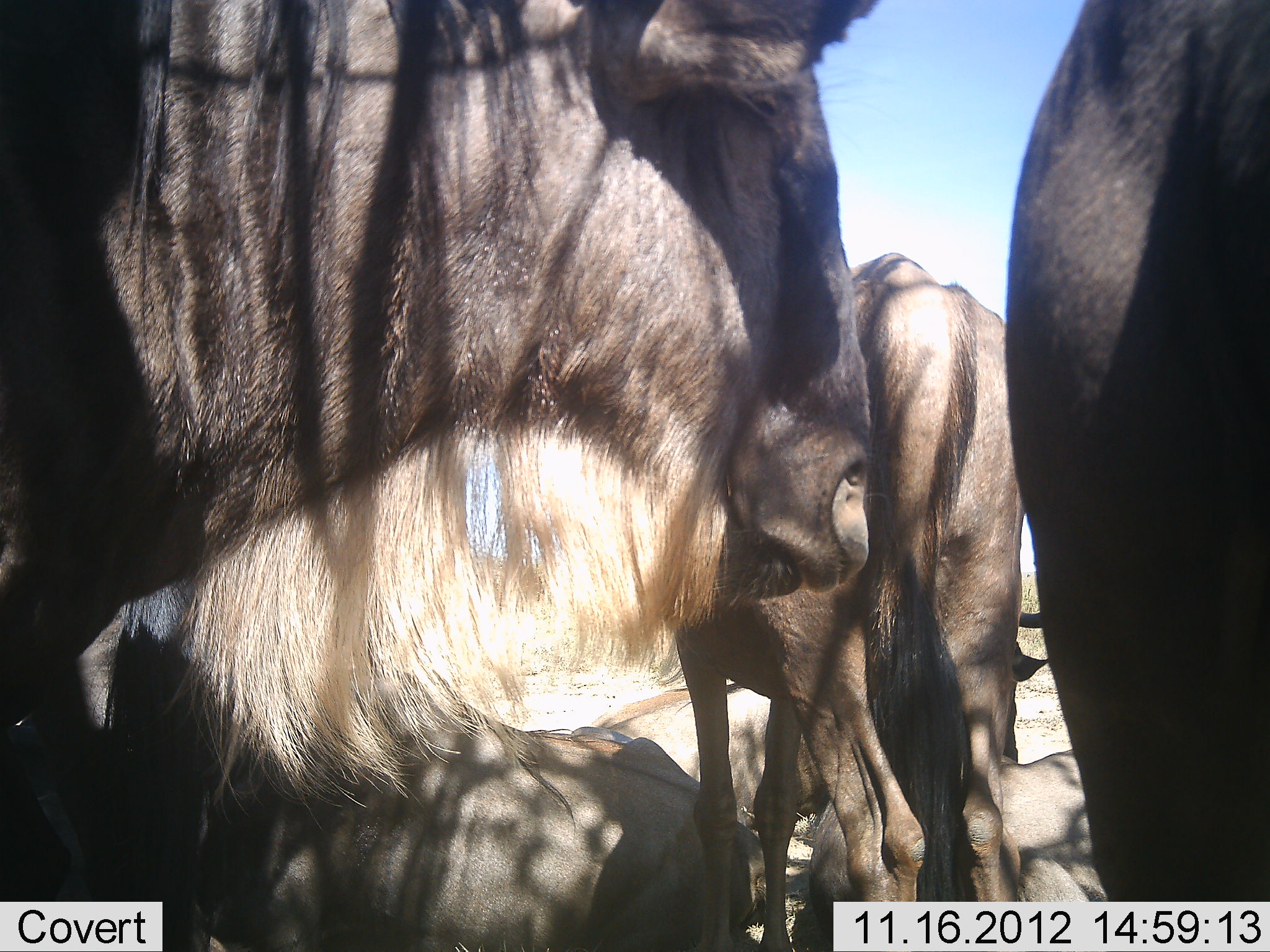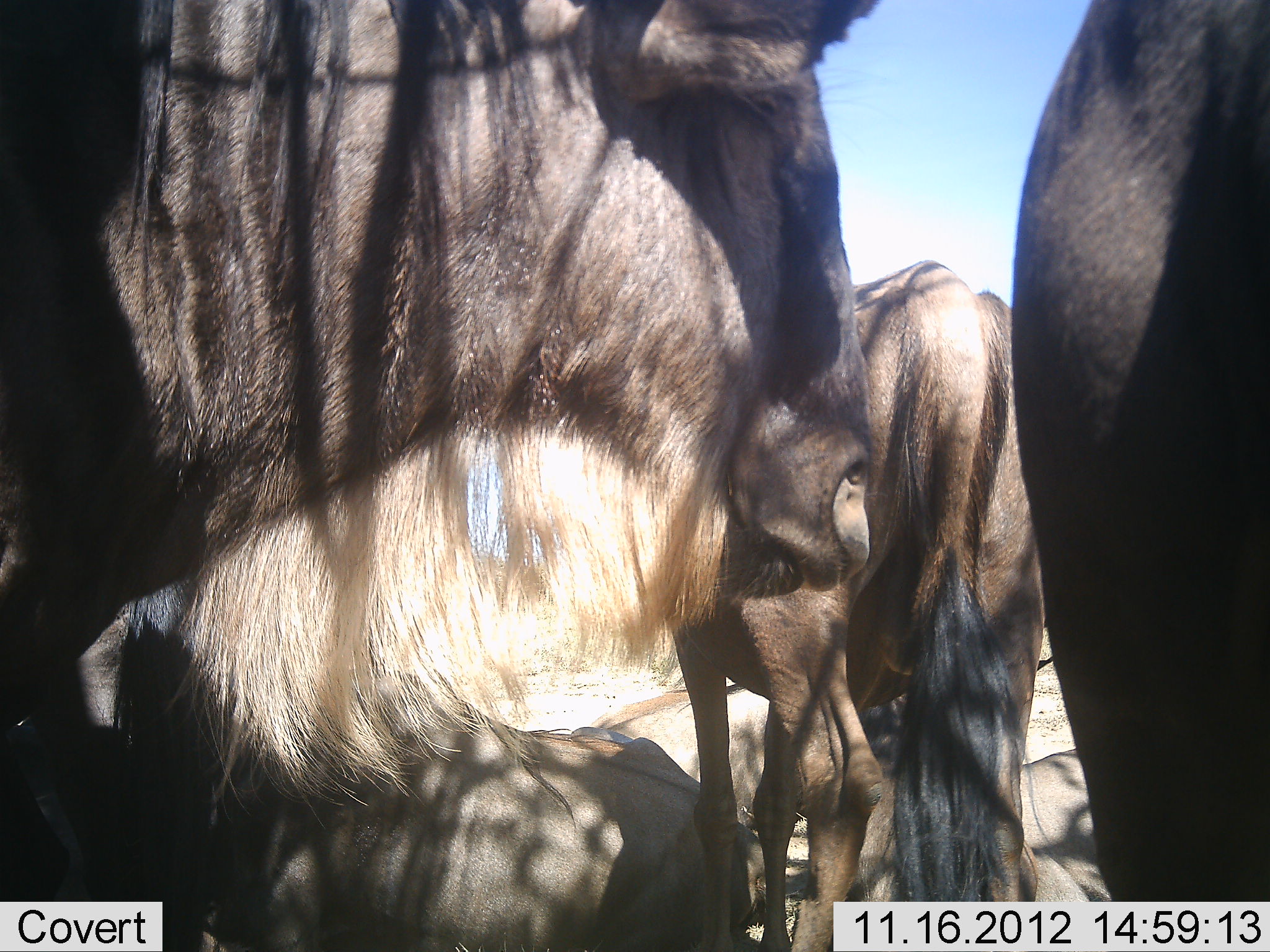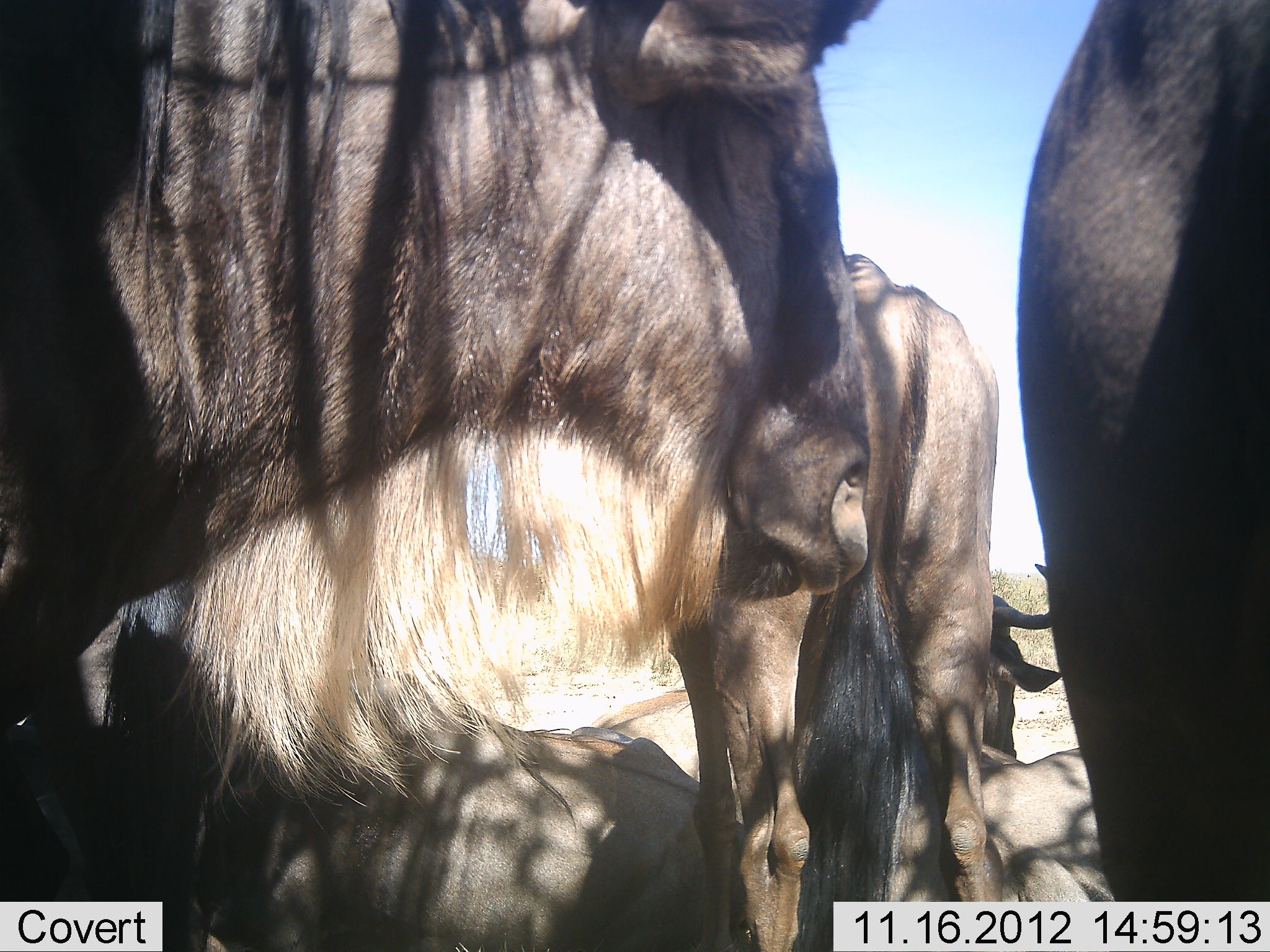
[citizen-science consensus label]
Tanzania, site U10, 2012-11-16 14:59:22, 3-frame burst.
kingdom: Animalia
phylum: Chordata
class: Mammalia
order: Artiodactyla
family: Bovidae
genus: Connochaetes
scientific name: Connochaetes taurinus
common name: blue wildebeest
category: wildebeest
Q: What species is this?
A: Wildebeest (blue wildebeest) (Connochaetes taurinus).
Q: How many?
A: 5.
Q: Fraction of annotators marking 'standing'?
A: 80%.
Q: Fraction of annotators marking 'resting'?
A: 70%.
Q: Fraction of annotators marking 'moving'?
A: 0%.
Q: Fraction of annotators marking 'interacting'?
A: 0%.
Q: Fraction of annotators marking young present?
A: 0%.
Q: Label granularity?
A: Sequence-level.